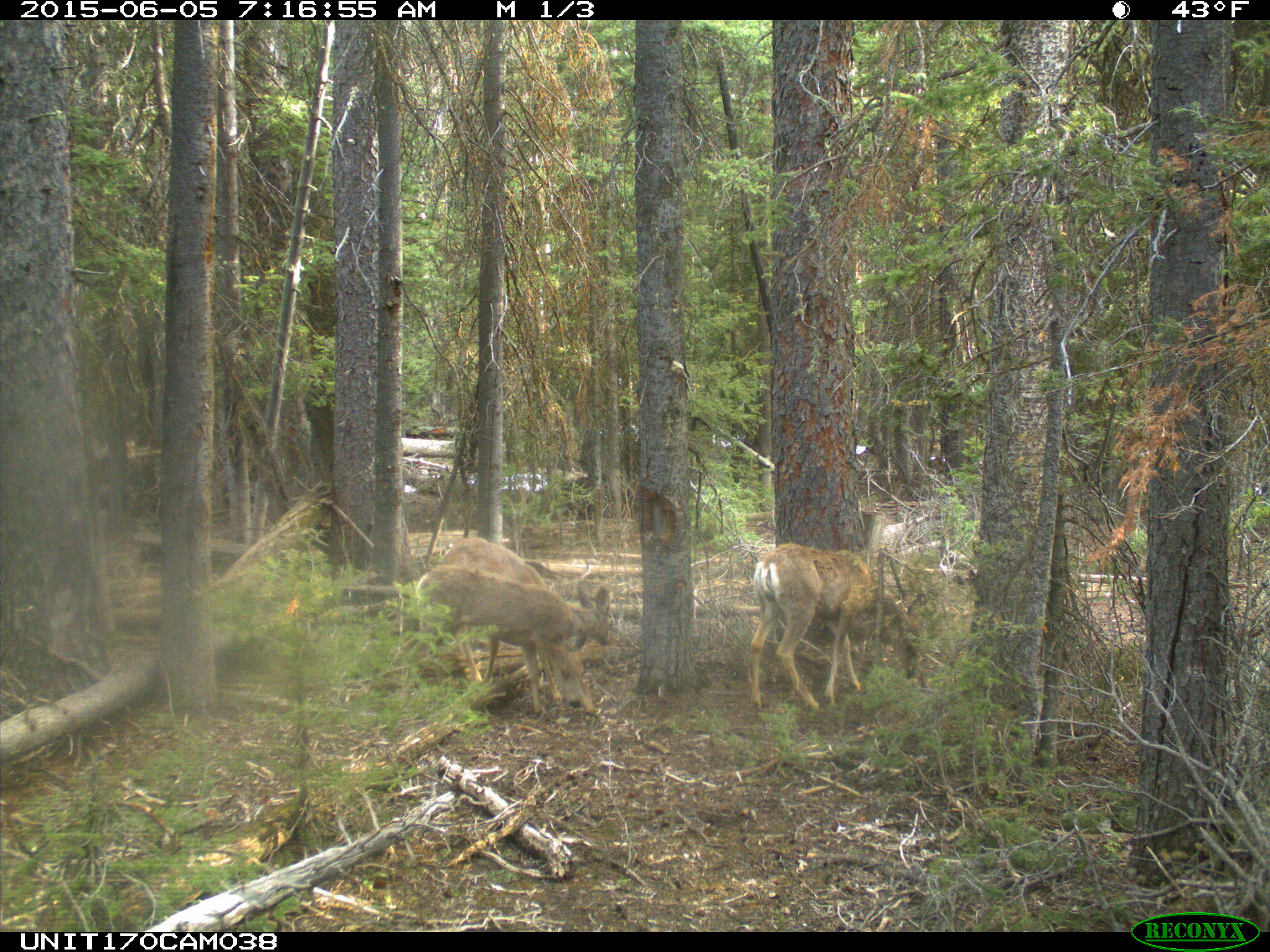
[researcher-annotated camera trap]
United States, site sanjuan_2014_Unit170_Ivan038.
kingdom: Animalia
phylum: Chordata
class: Mammalia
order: Artiodactyla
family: Cervidae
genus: Odocoileus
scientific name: Odocoileus hemionus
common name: mule deer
Odocoileus hemionus (mule deer).